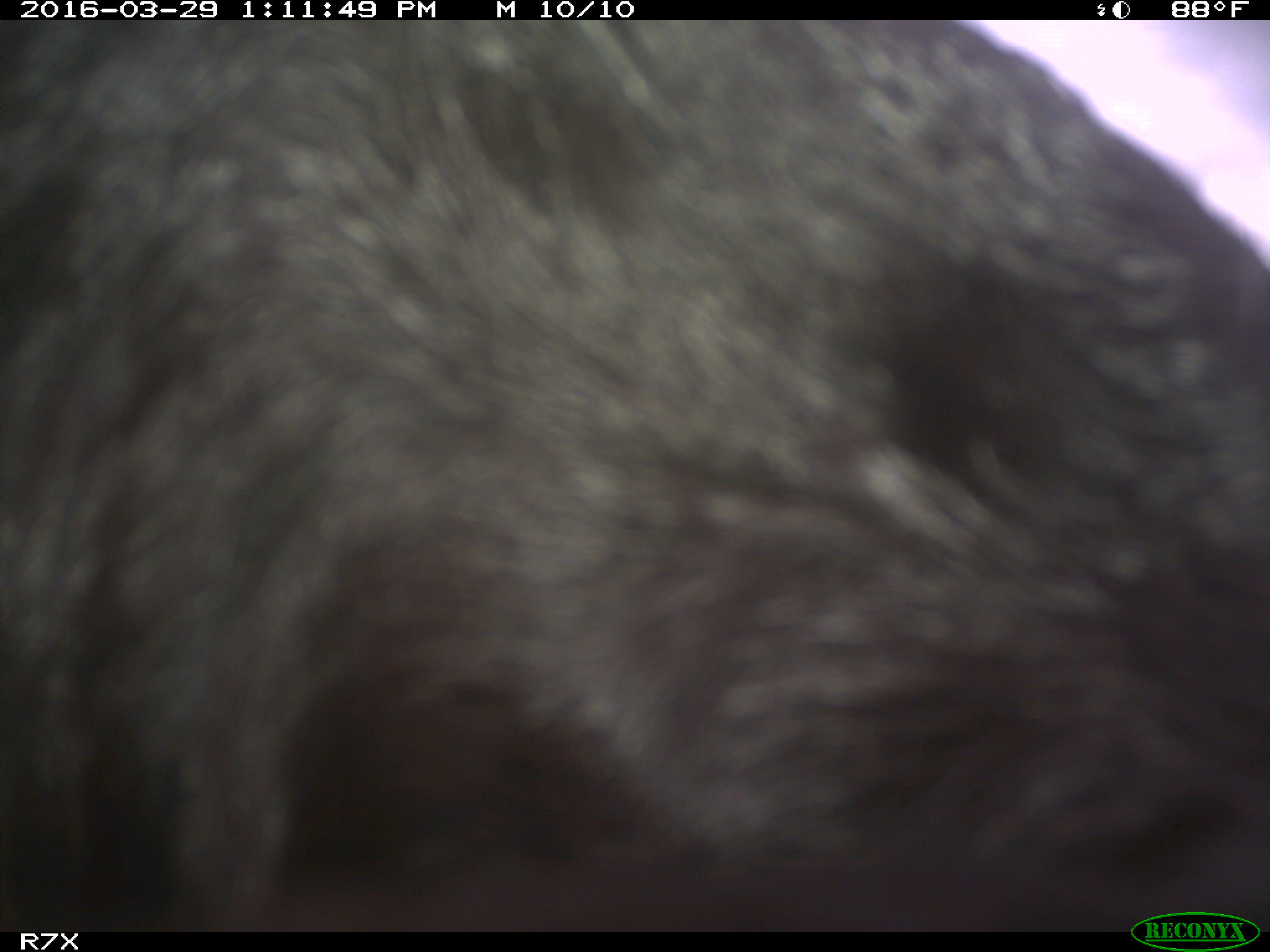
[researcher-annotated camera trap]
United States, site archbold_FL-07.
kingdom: Animalia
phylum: Chordata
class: Mammalia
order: Artiodactyla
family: Bovidae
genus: Bos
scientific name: Bos taurus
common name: domestic cow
Bos taurus (domestic cow).